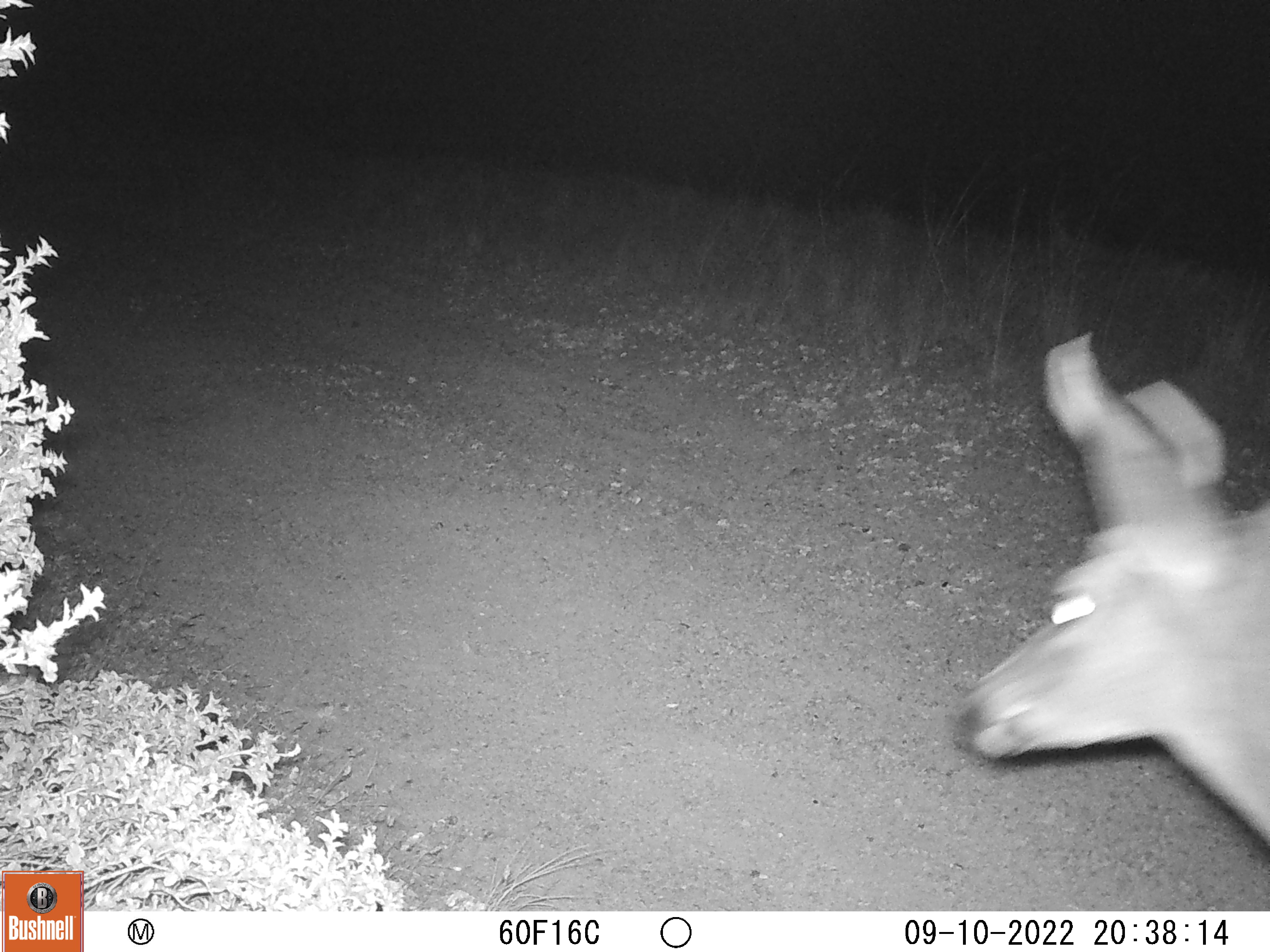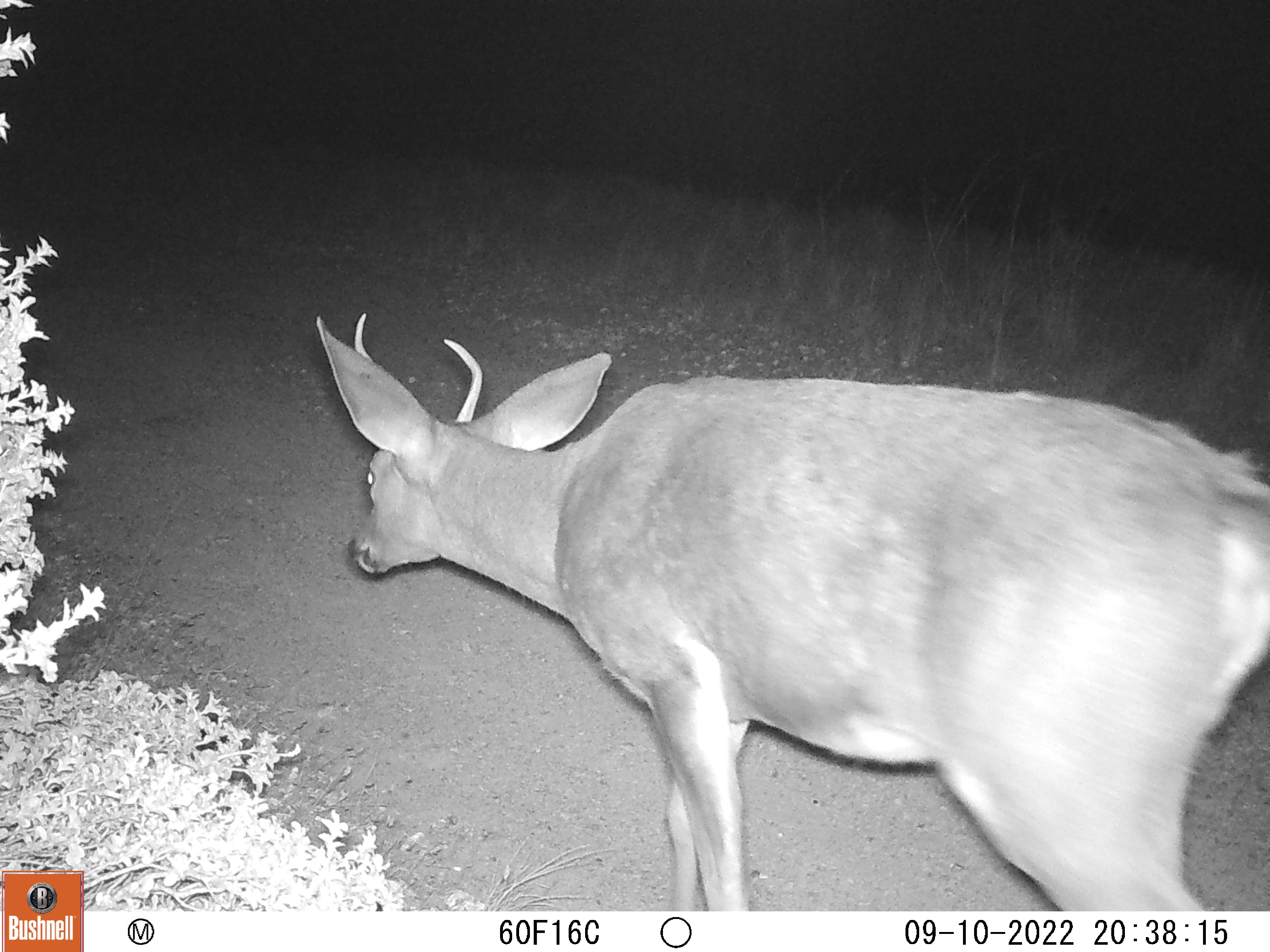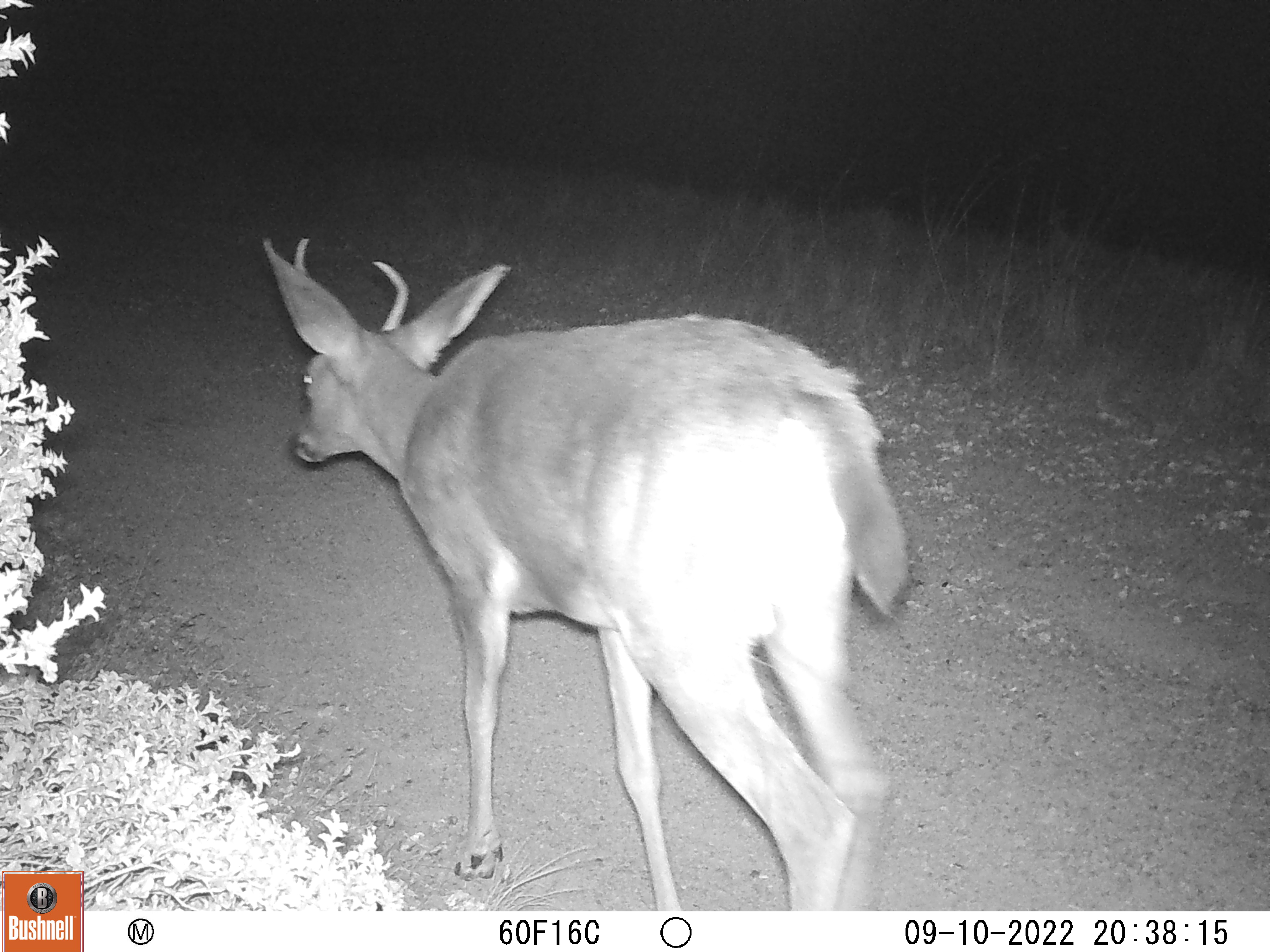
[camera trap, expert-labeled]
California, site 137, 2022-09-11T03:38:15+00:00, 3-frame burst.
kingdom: Animalia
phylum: Chordata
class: Mammalia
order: Artiodactyla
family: Cervidae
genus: Odocoileus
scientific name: Odocoileus hemionus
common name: mule deer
Mule deer (Odocoileus hemionus).